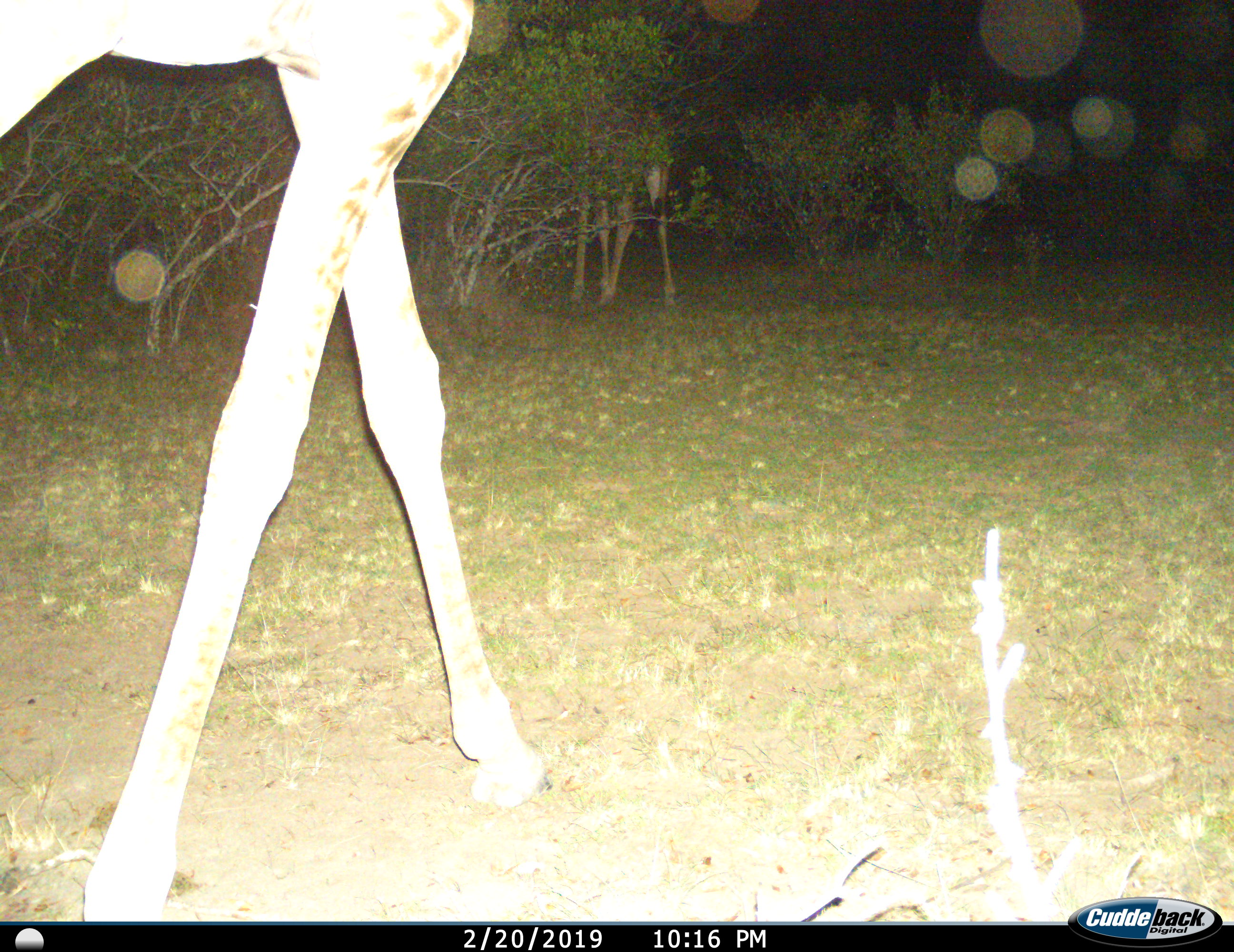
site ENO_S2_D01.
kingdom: Animalia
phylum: Chordata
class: Mammalia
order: Artiodactyla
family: Giraffidae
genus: Giraffa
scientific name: Giraffa camelopardalis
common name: giraffe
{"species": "giraffe (Giraffa camelopardalis)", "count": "1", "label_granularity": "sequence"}